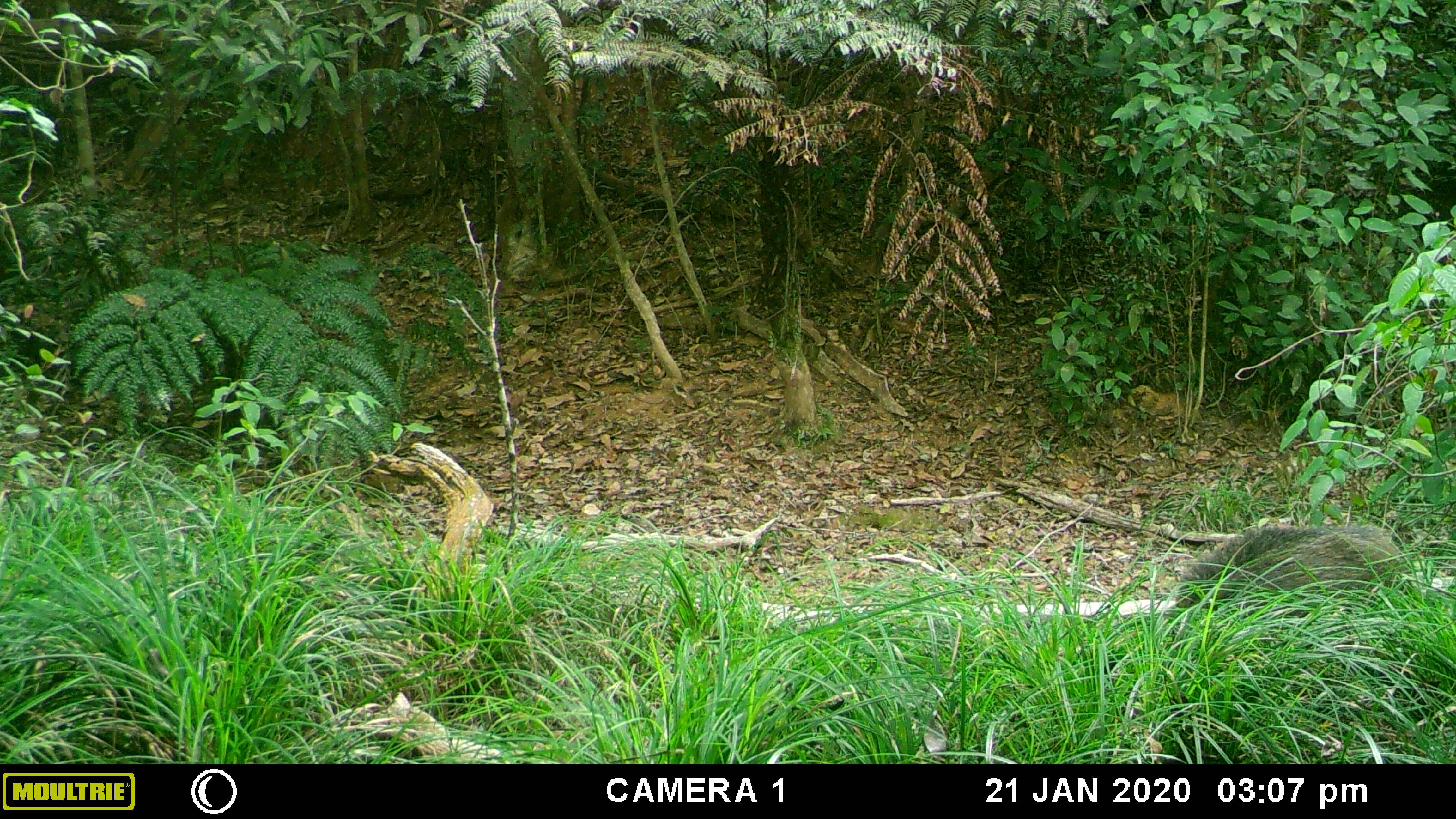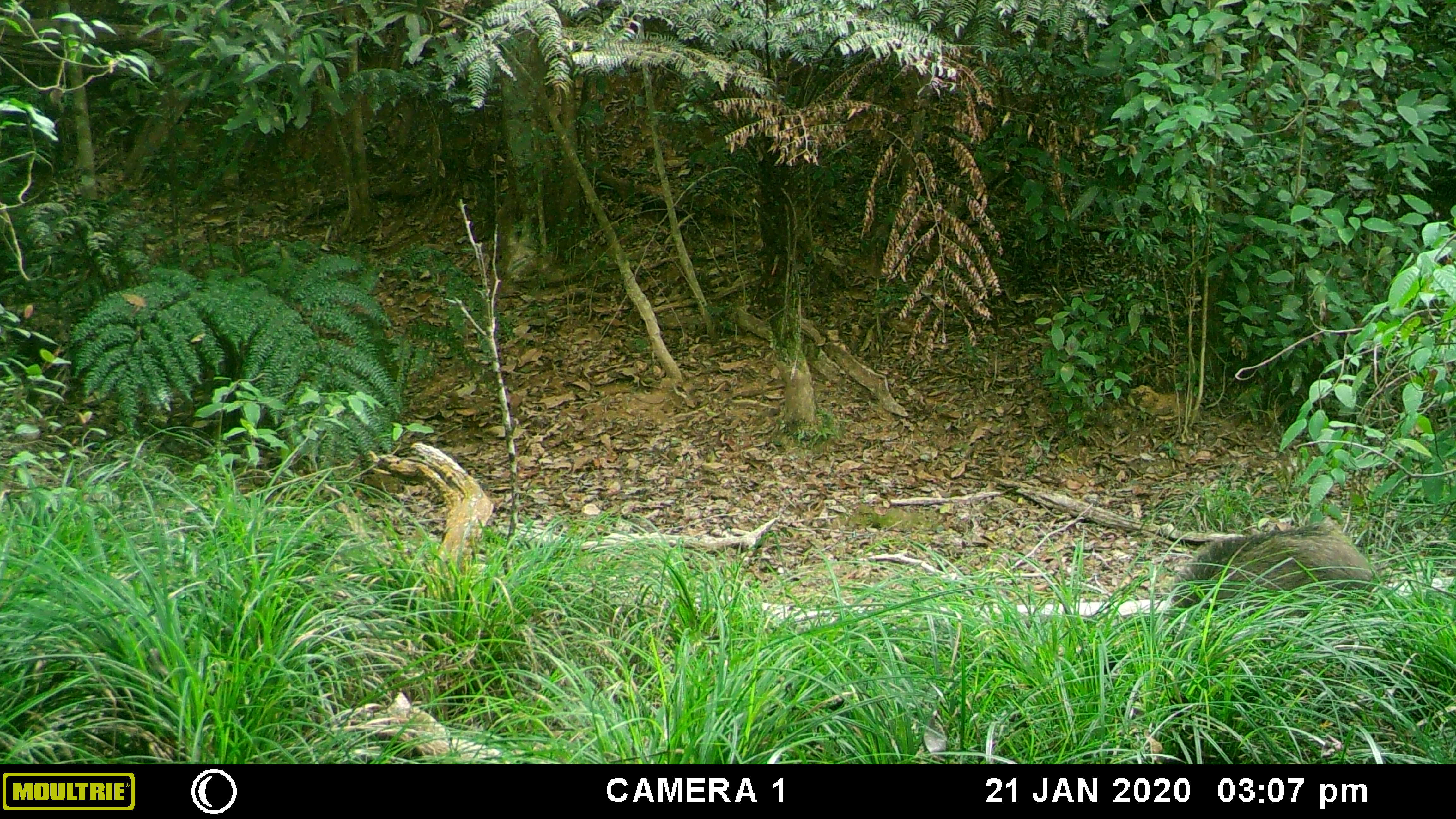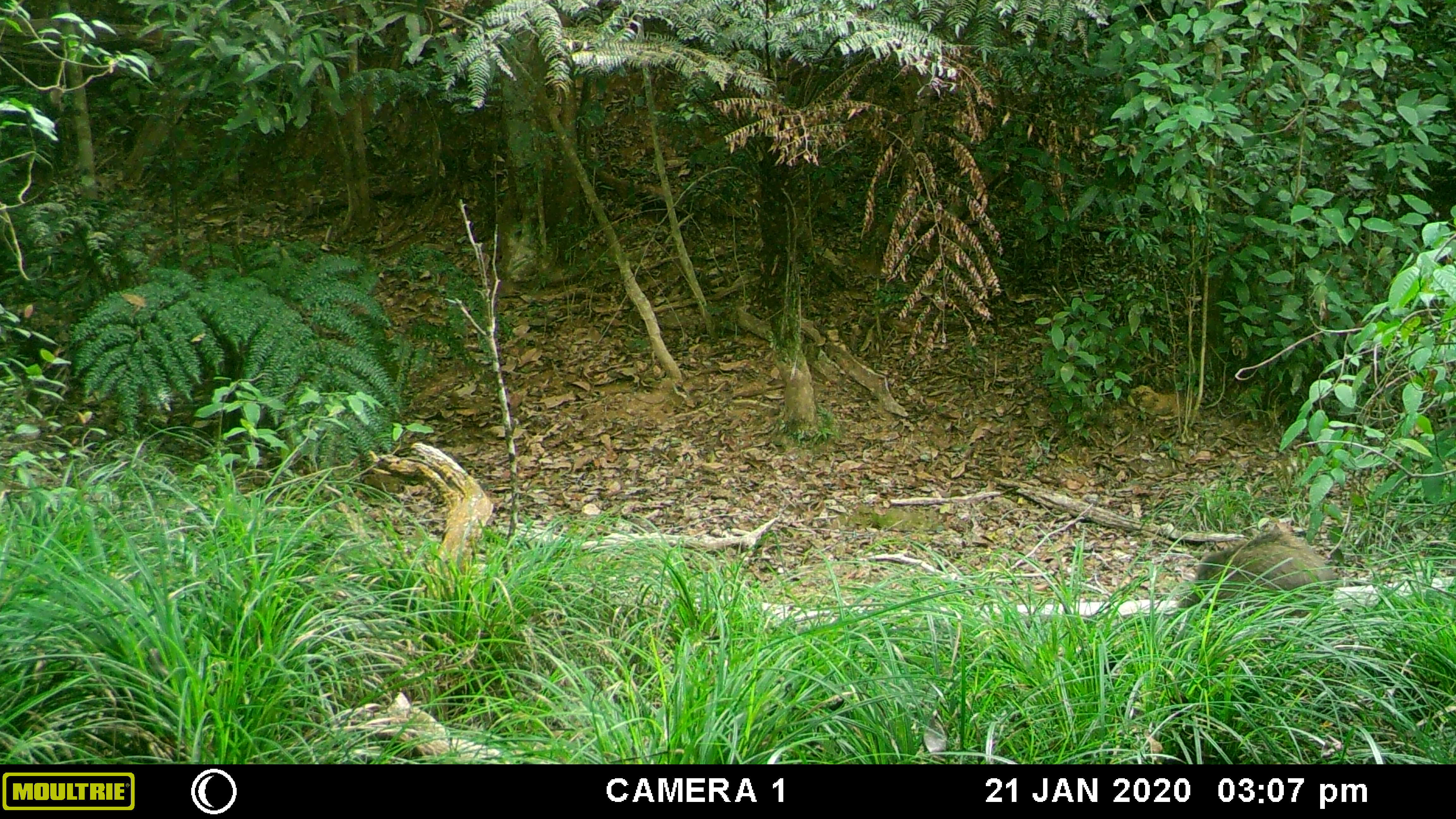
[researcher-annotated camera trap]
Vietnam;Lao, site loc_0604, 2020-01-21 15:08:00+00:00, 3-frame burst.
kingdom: Animalia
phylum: Chordata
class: Mammalia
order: Artiodactyla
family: Suidae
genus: Sus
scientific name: Sus scrofa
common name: eurasian wild pig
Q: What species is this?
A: Eurasian wild pig (Sus scrofa).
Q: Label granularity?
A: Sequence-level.